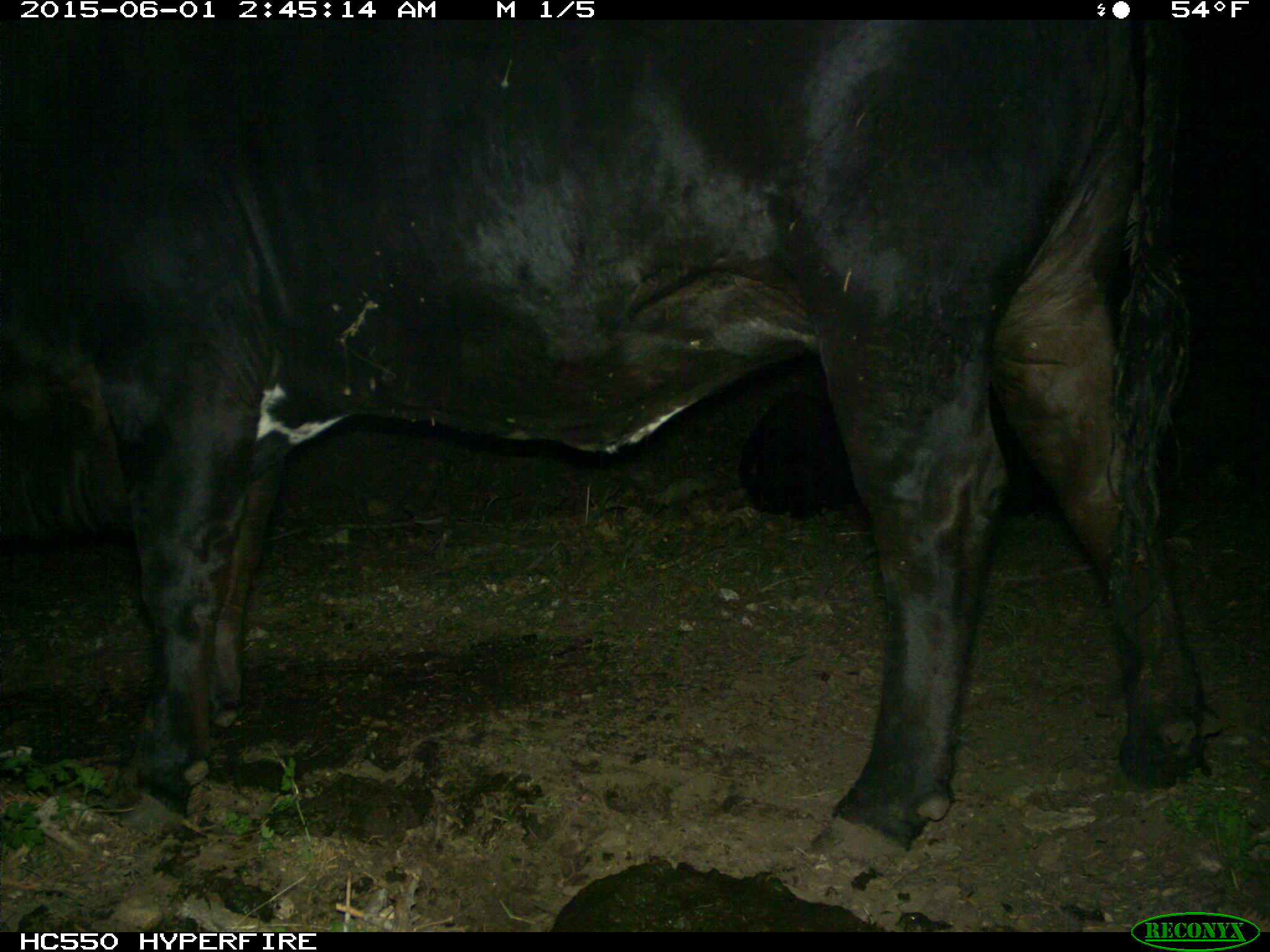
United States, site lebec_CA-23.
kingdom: Animalia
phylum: Chordata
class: Mammalia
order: Artiodactyla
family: Bovidae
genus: Bos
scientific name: Bos taurus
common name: domestic cow